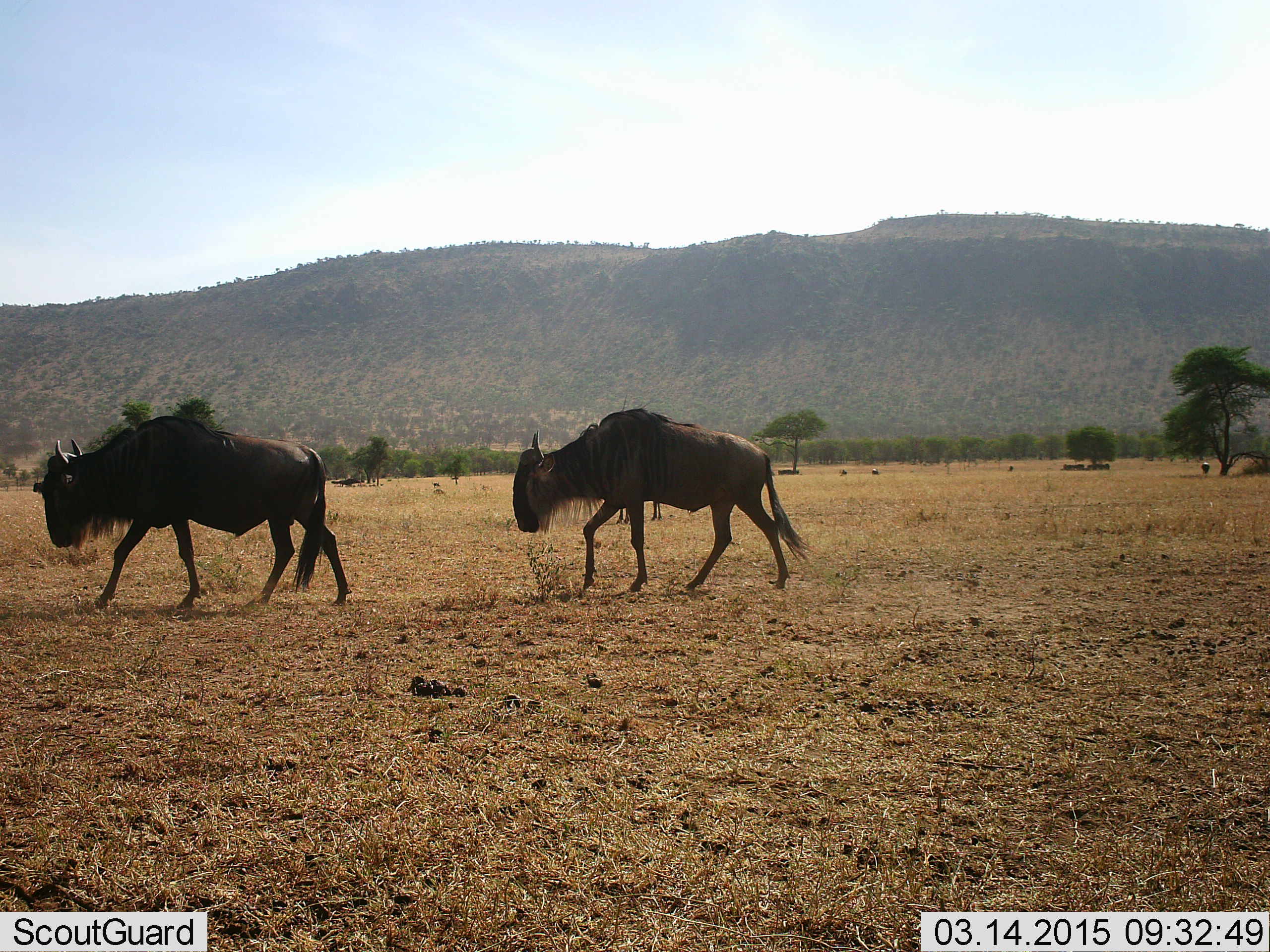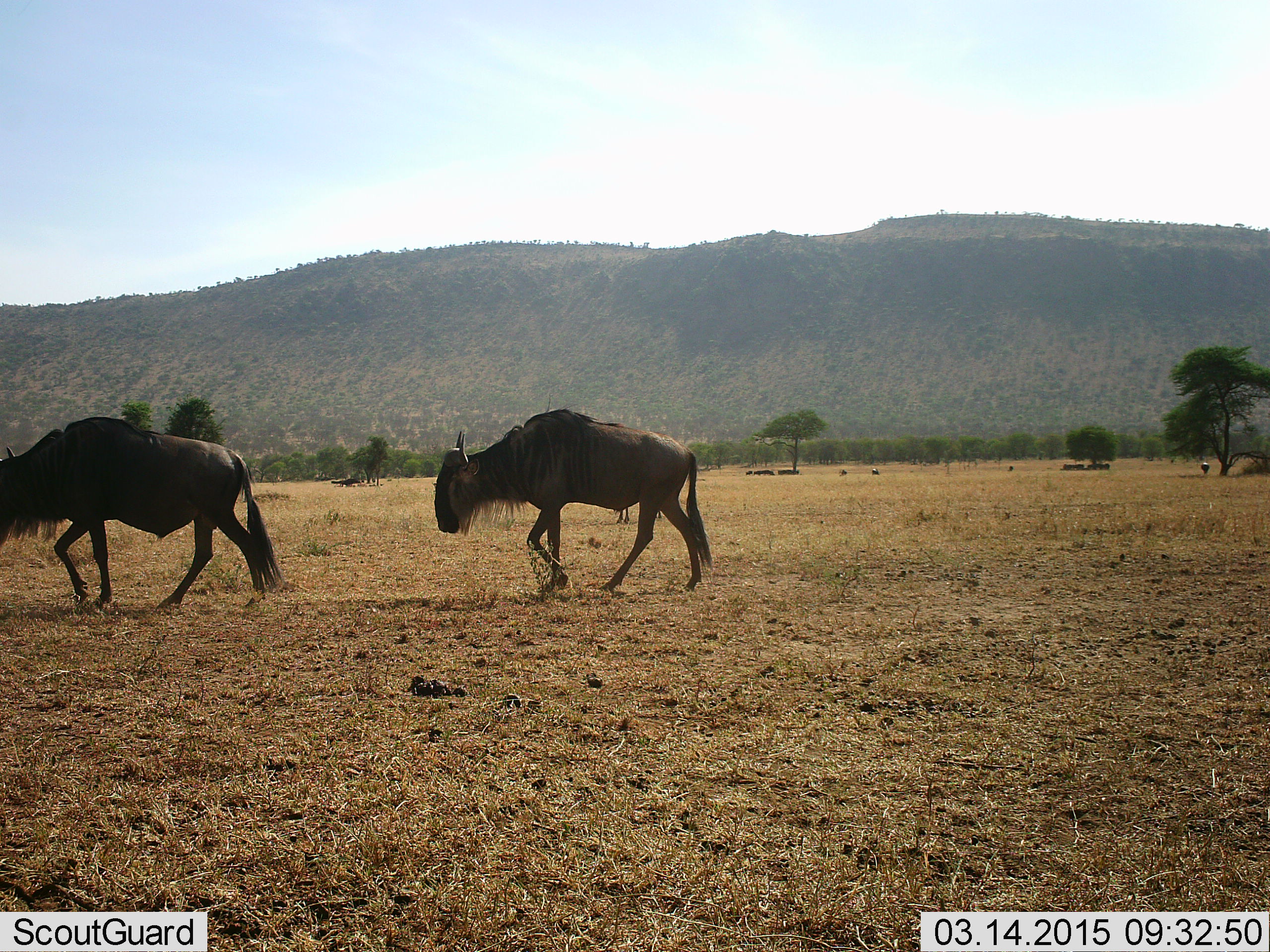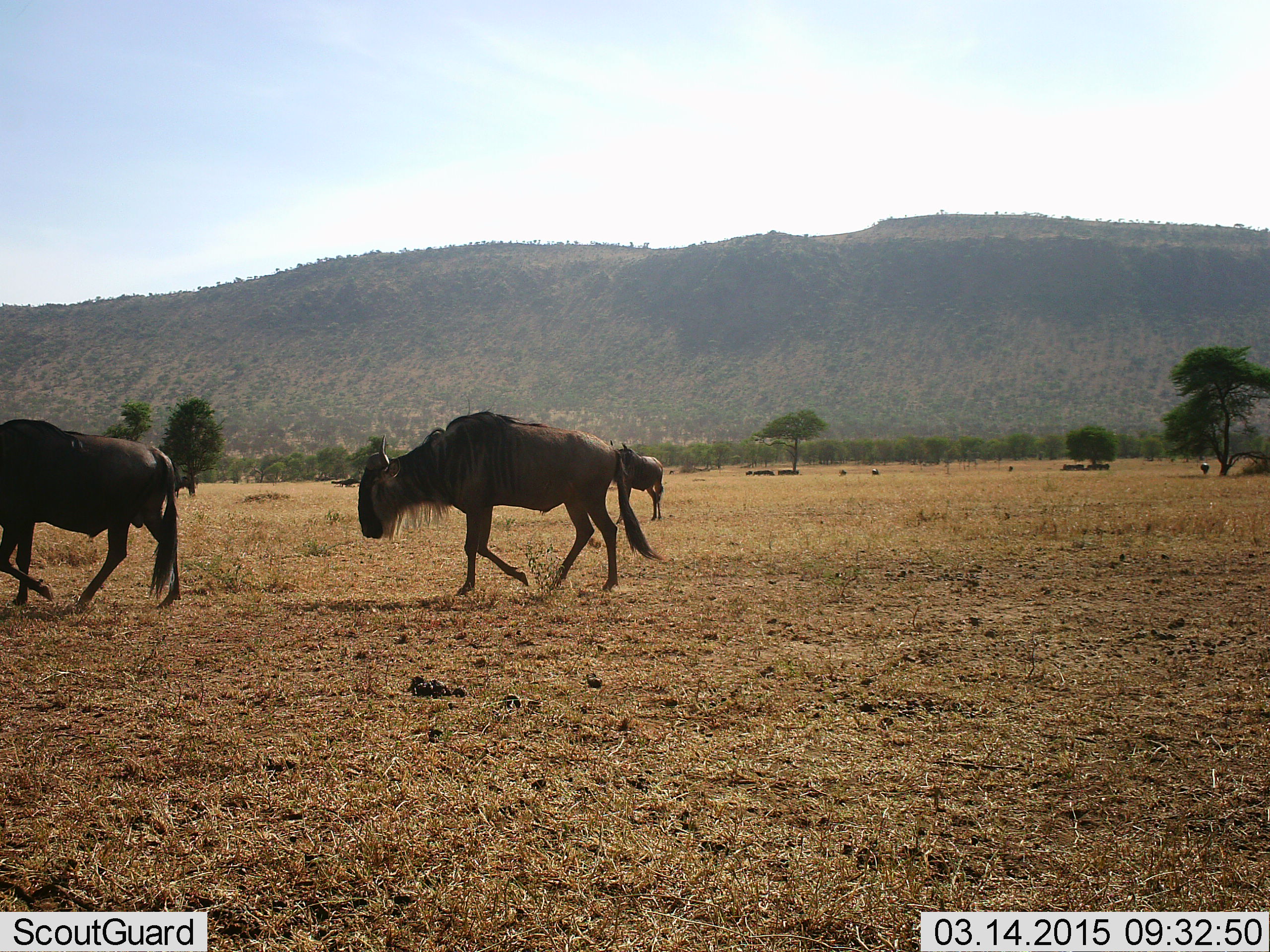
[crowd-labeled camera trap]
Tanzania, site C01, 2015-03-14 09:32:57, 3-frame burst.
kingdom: Animalia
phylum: Chordata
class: Mammalia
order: Artiodactyla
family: Bovidae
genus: Connochaetes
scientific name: Connochaetes taurinus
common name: blue wildebeest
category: wildebeest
Wildebeest (blue wildebeest) (Connochaetes taurinus), count 3. Behavior (volunteer vote fractions): standing 40%, resting 20%, moving 100%, interacting 0%. Young present (vote fraction): 0%. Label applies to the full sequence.